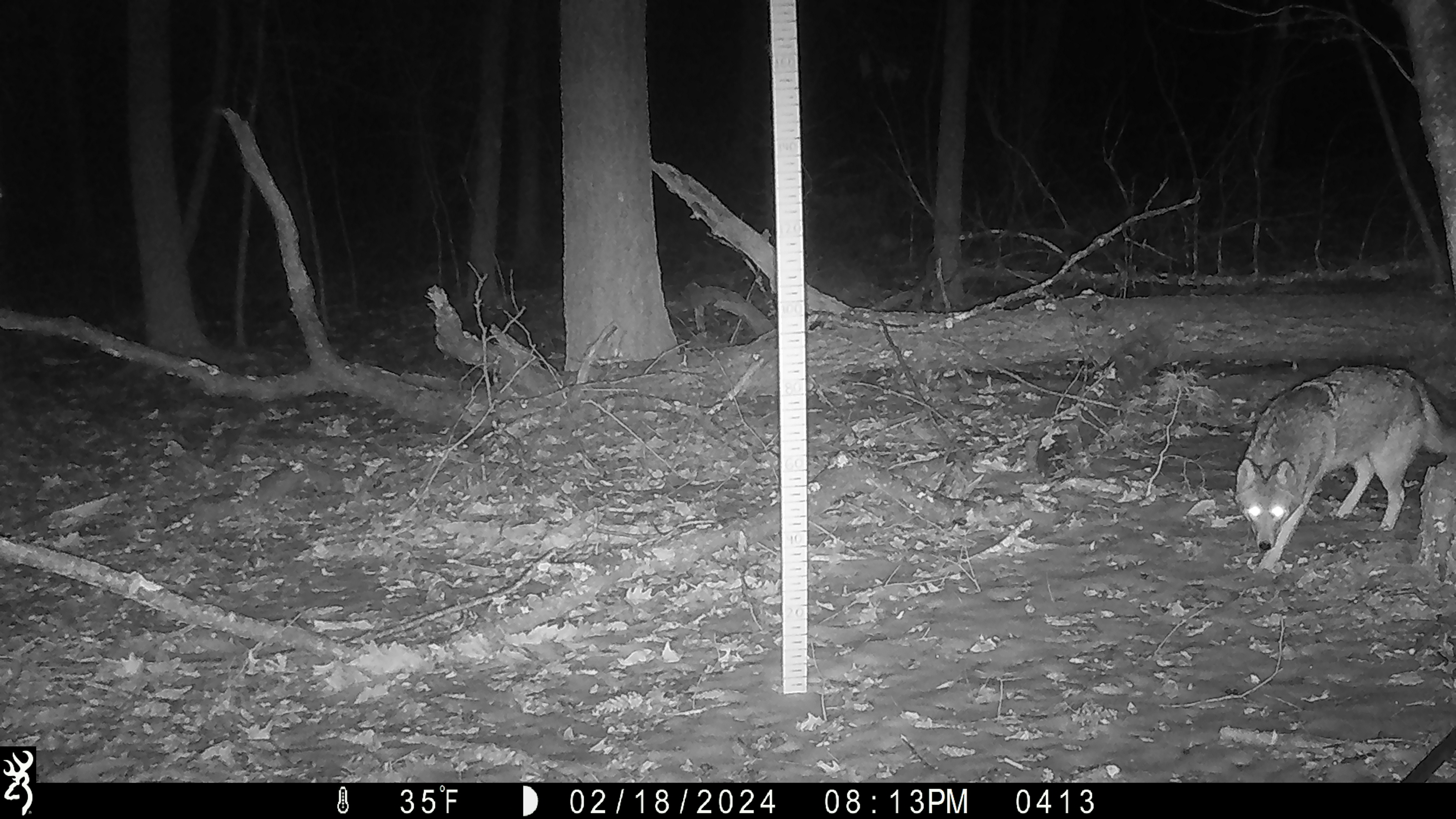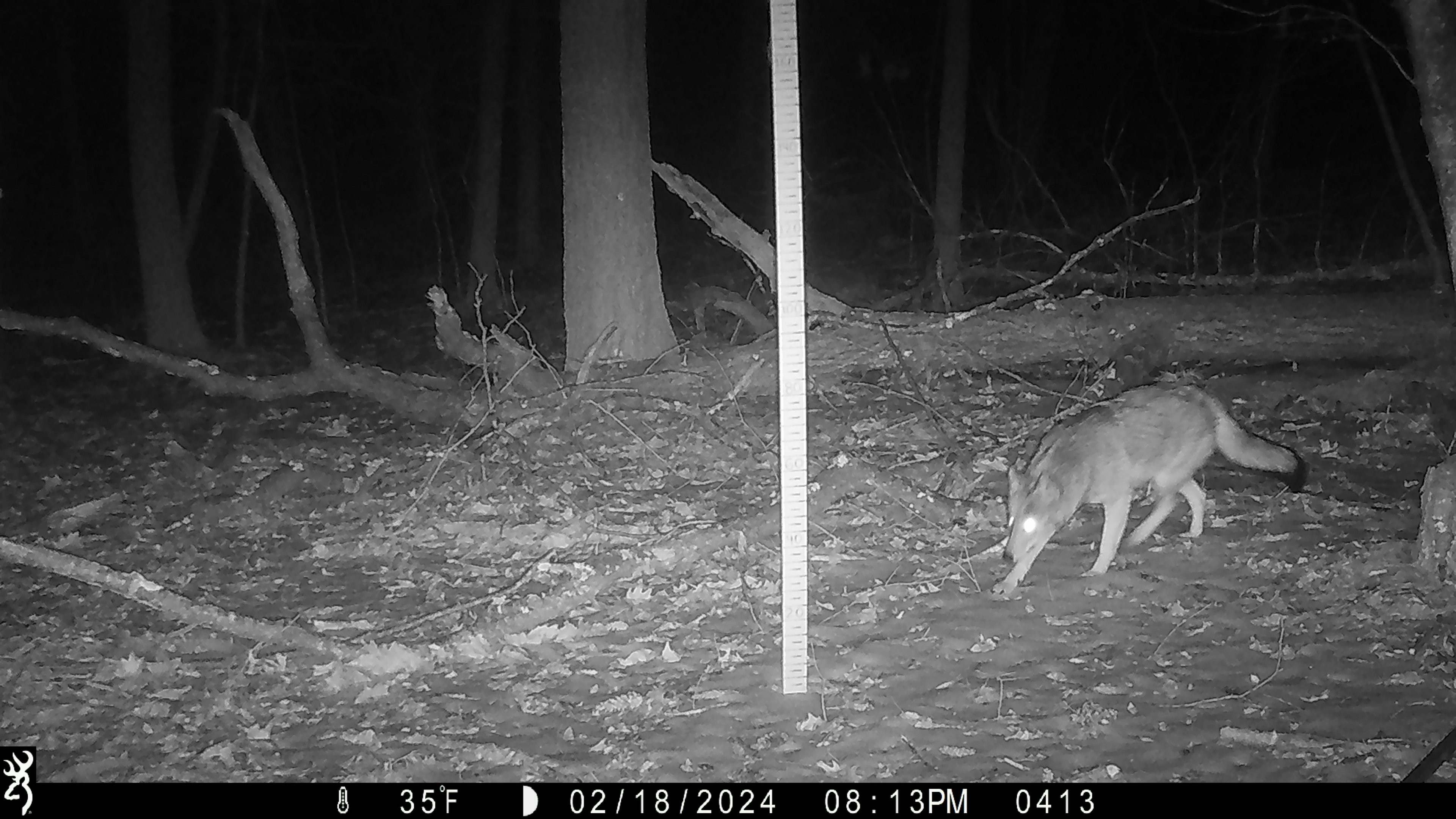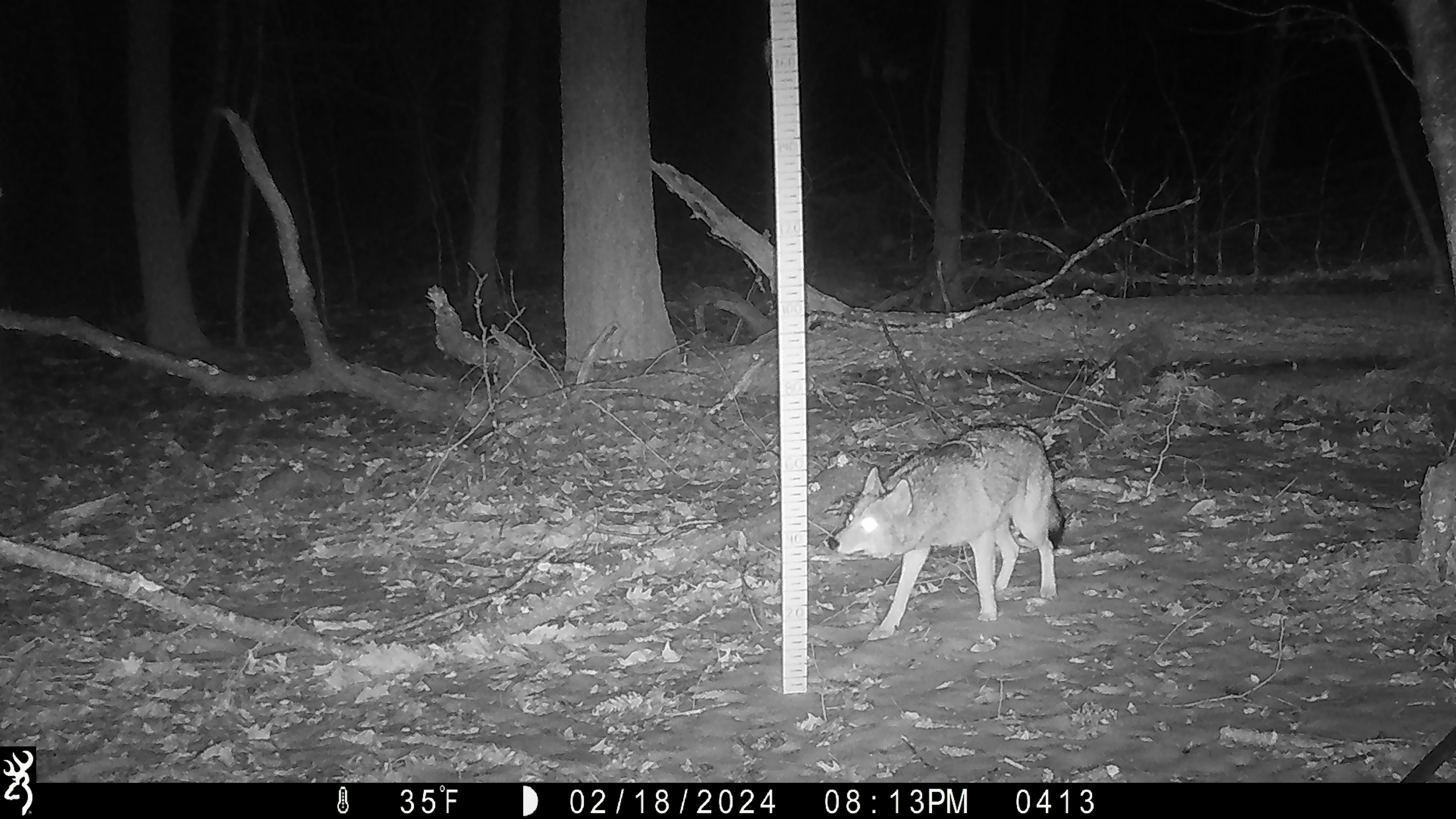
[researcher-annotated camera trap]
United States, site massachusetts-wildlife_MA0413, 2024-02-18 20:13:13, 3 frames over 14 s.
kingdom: Animalia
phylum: Chordata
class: Mammalia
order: Carnivora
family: Canidae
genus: Canis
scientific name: Canis latrans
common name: coyote